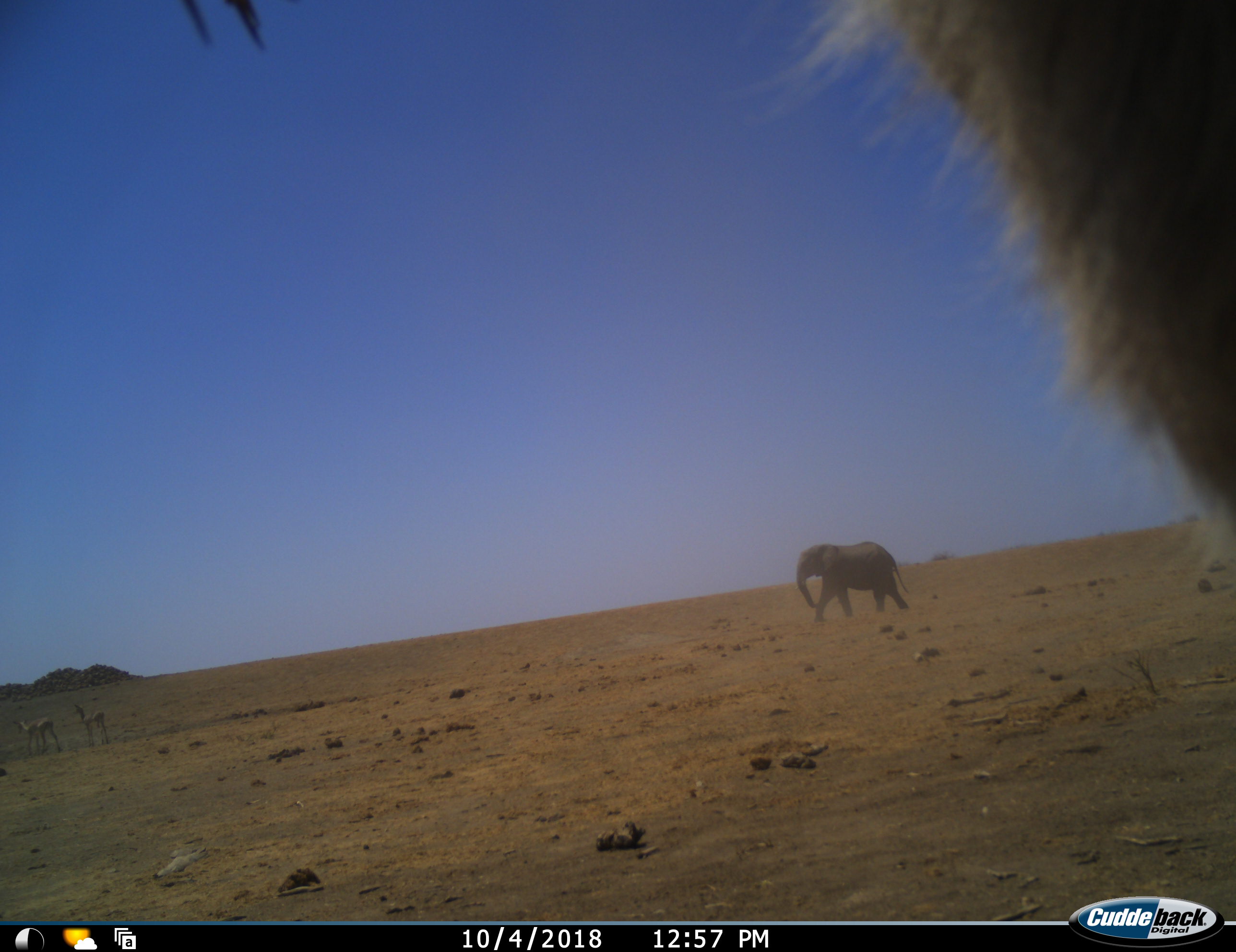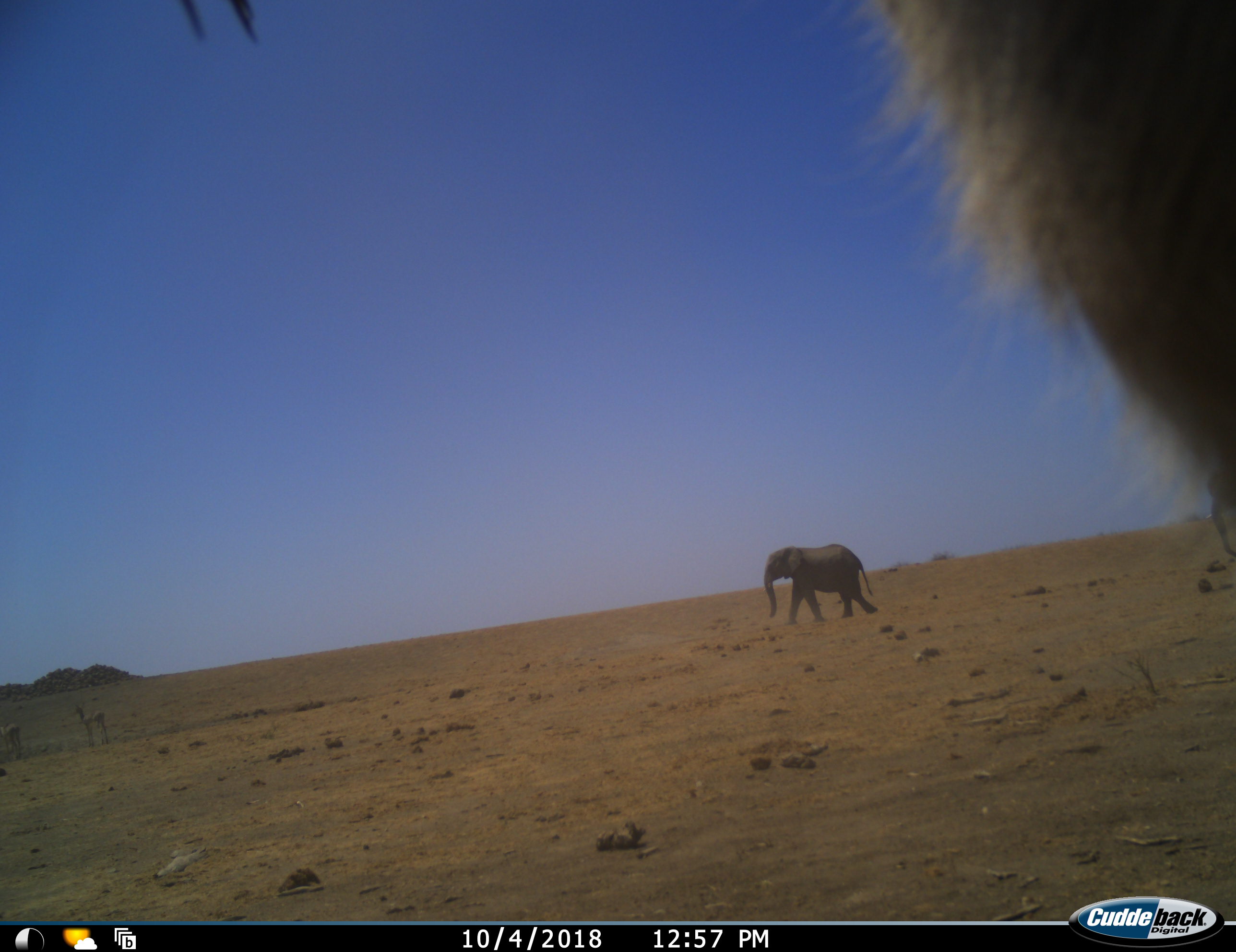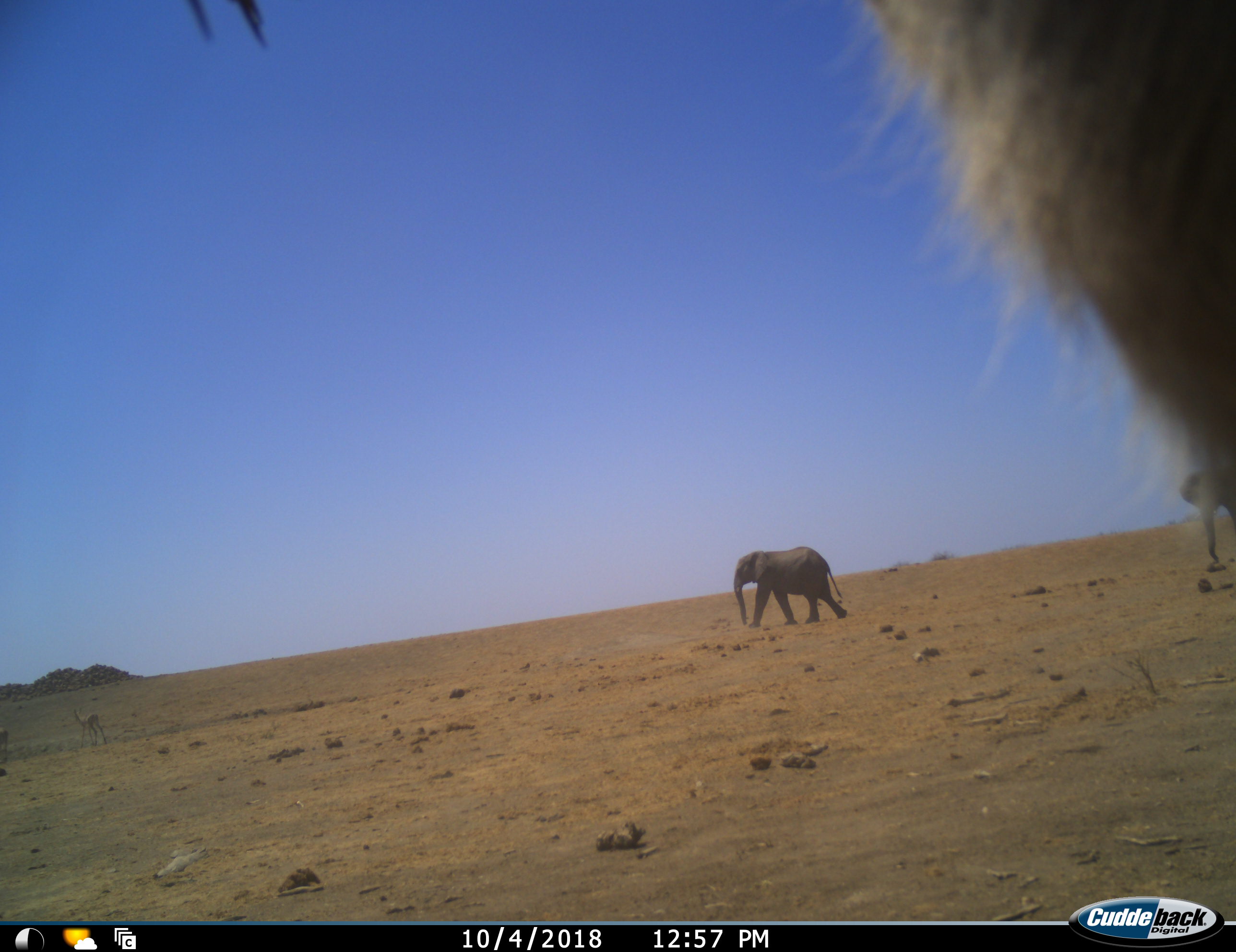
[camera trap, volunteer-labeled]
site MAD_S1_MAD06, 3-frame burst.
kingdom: Animalia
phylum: Chordata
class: Mammalia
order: Proboscidea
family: Elephantidae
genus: Loxodonta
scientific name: Loxodonta africana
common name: african bush elephant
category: elephant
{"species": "elephant (african bush elephant) (Loxodonta africana)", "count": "2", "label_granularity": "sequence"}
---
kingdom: Animalia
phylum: Chordata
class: Mammalia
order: Artiodactyla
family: Bovidae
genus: Aepyceros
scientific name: Aepyceros melampus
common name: impala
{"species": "impala (Aepyceros melampus)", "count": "2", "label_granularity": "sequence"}